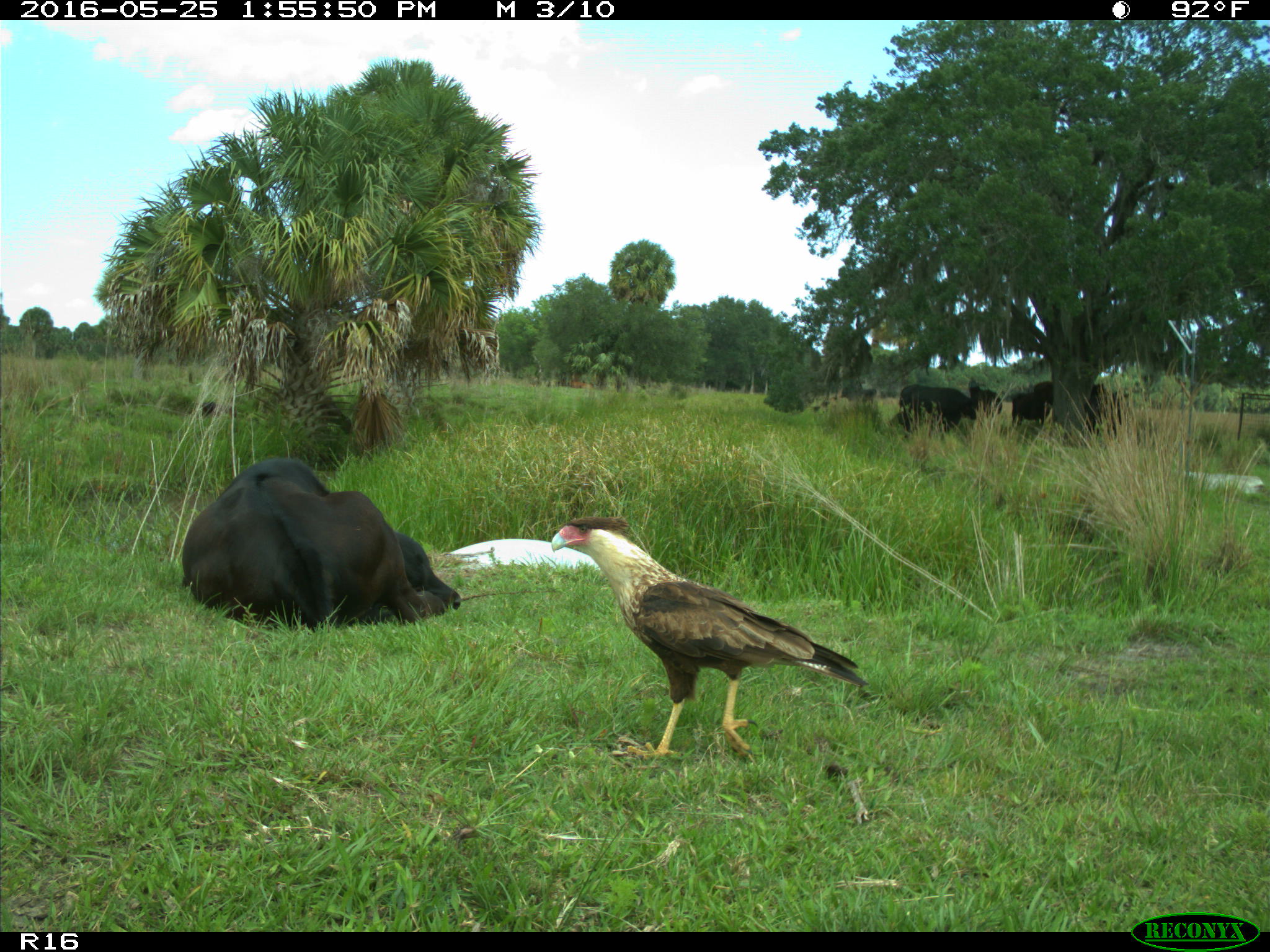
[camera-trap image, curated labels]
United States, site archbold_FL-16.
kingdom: Animalia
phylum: Chordata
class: Mammalia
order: Artiodactyla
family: Bovidae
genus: Bos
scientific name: Bos taurus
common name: domestic cow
Bos taurus (domestic cow).